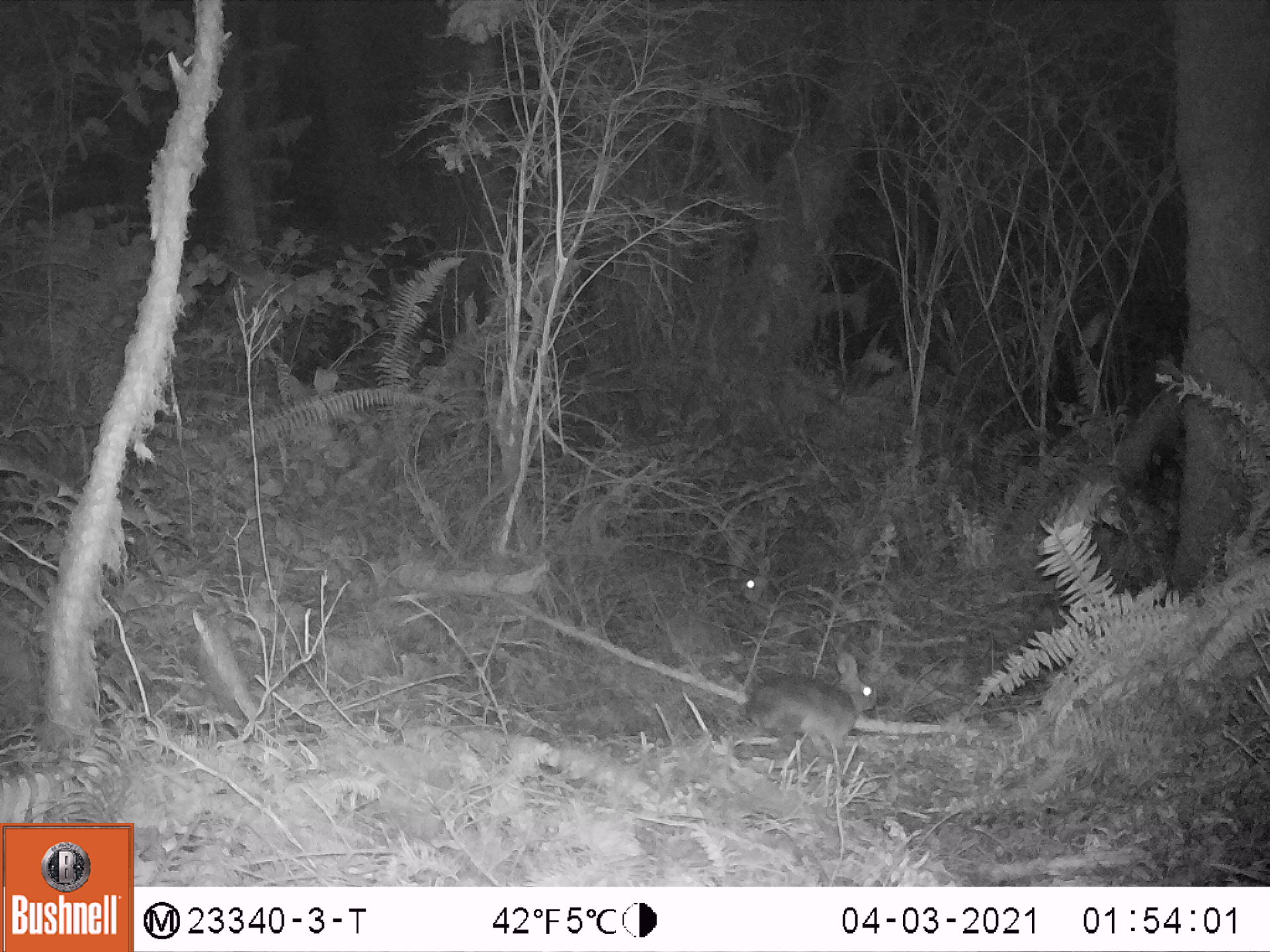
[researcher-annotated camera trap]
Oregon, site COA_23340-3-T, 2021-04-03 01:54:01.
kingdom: Animalia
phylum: Chordata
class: Mammalia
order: Lagomorpha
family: Leporidae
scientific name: Leporidae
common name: hares and rabbits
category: leporidae family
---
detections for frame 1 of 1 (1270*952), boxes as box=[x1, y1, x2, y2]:
leporidae family: box=[741, 651, 874, 750]